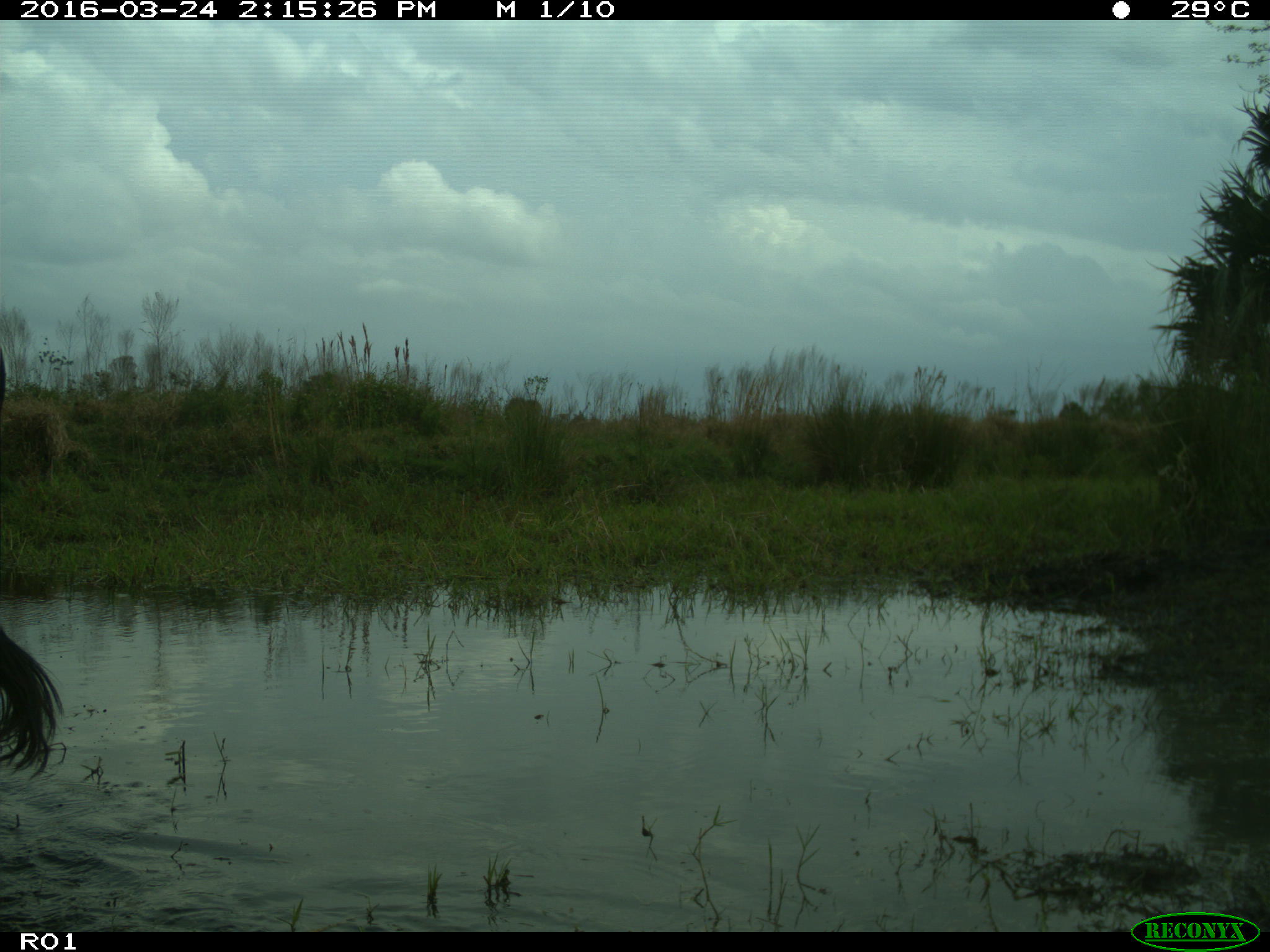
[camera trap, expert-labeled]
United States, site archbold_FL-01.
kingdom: Animalia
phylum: Chordata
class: Mammalia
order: Artiodactyla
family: Bovidae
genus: Bos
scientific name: Bos taurus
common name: domestic cow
Bos taurus (domestic cow).